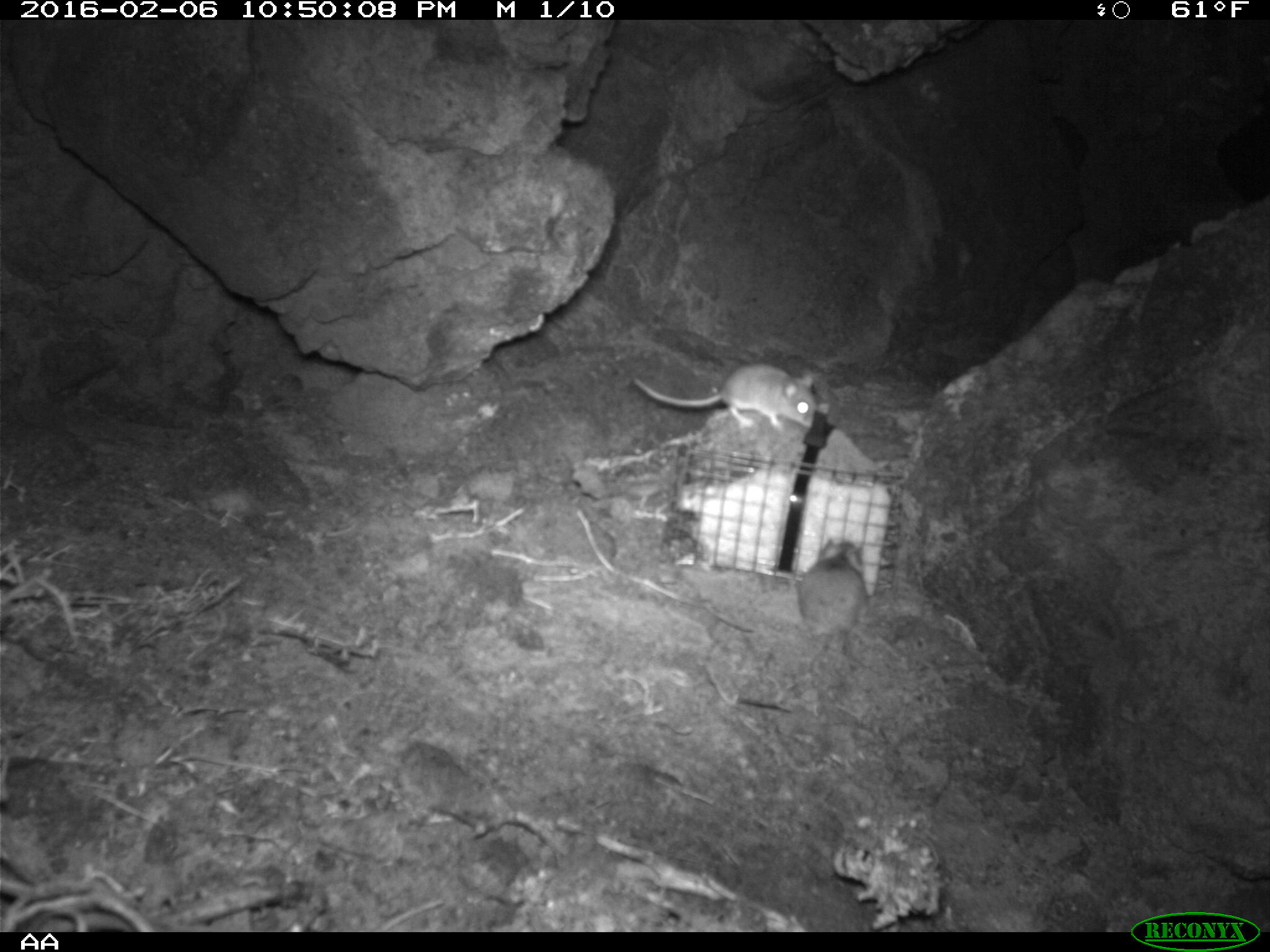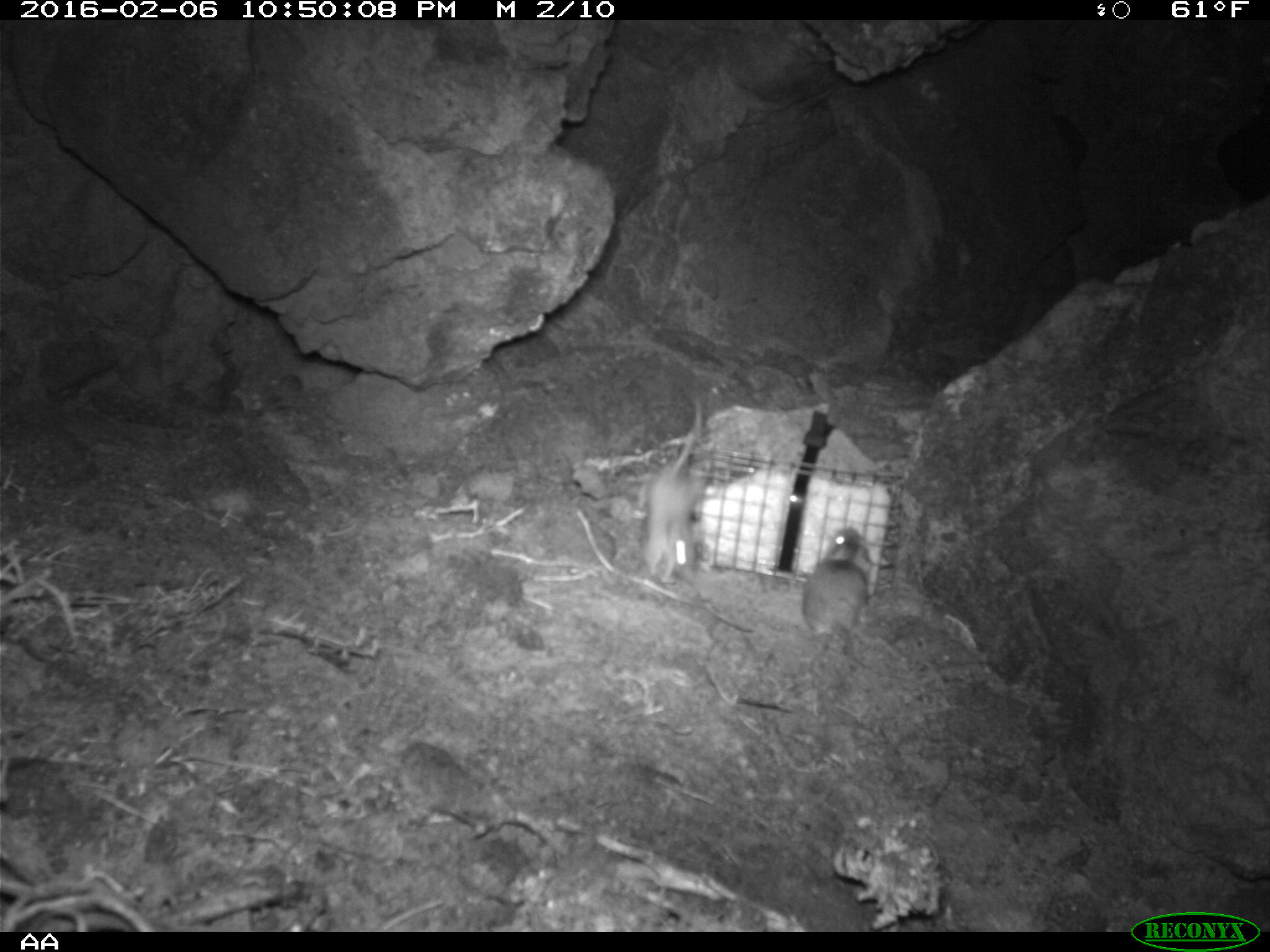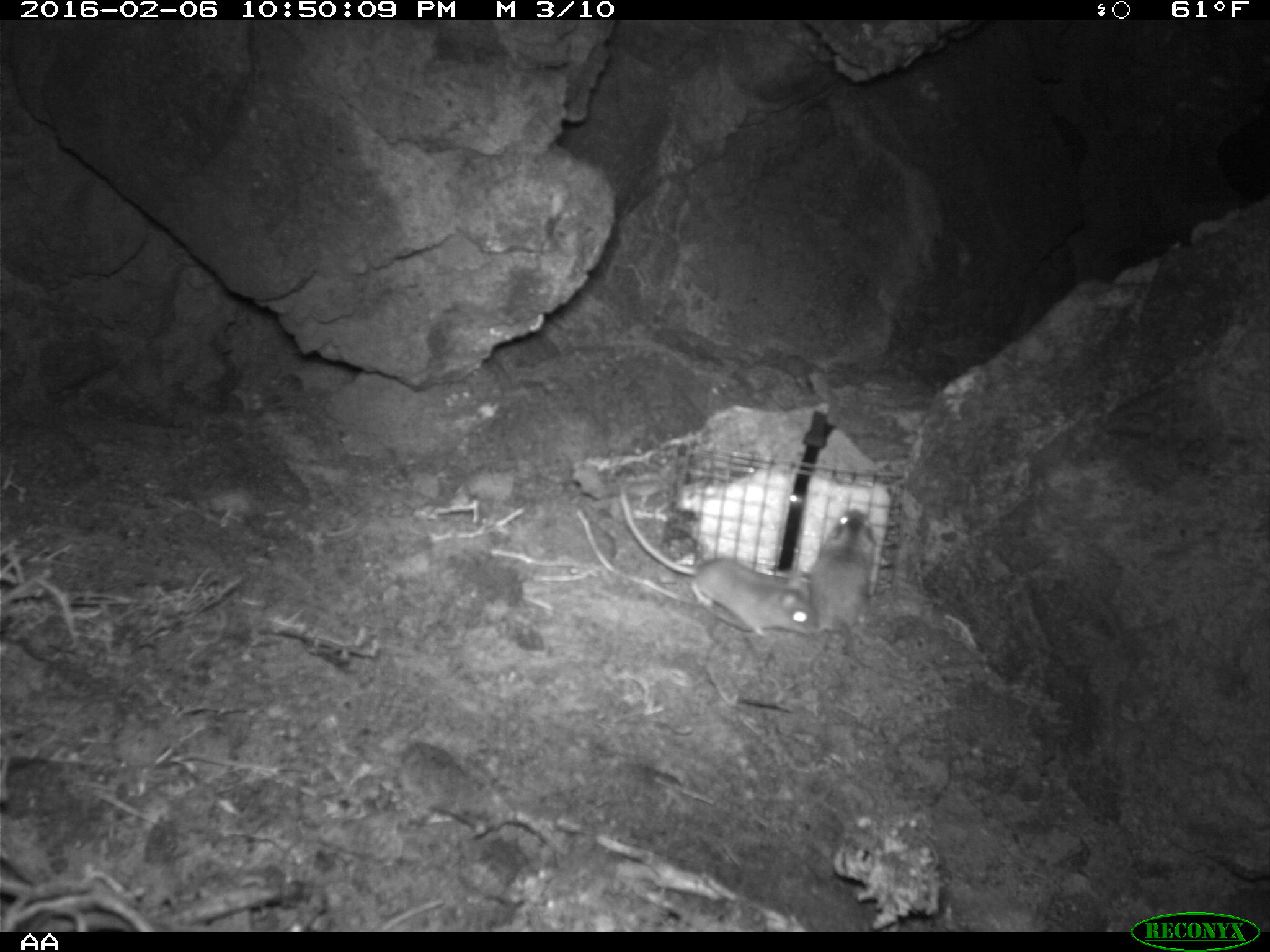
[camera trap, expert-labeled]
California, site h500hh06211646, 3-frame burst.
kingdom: Animalia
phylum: Chordata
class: Mammalia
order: Rodentia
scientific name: Rodentia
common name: rodent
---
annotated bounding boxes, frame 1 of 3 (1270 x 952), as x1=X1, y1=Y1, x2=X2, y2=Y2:
rodent: x1=631, y1=361, x2=819, y2=432; x1=797, y1=537, x2=868, y2=642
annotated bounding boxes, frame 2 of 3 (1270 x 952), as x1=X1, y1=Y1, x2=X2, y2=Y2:
rodent: x1=643, y1=390, x2=703, y2=587; x1=799, y1=524, x2=876, y2=669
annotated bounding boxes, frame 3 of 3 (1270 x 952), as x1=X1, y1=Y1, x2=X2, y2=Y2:
rodent: x1=615, y1=485, x2=816, y2=642; x1=806, y1=509, x2=881, y2=661